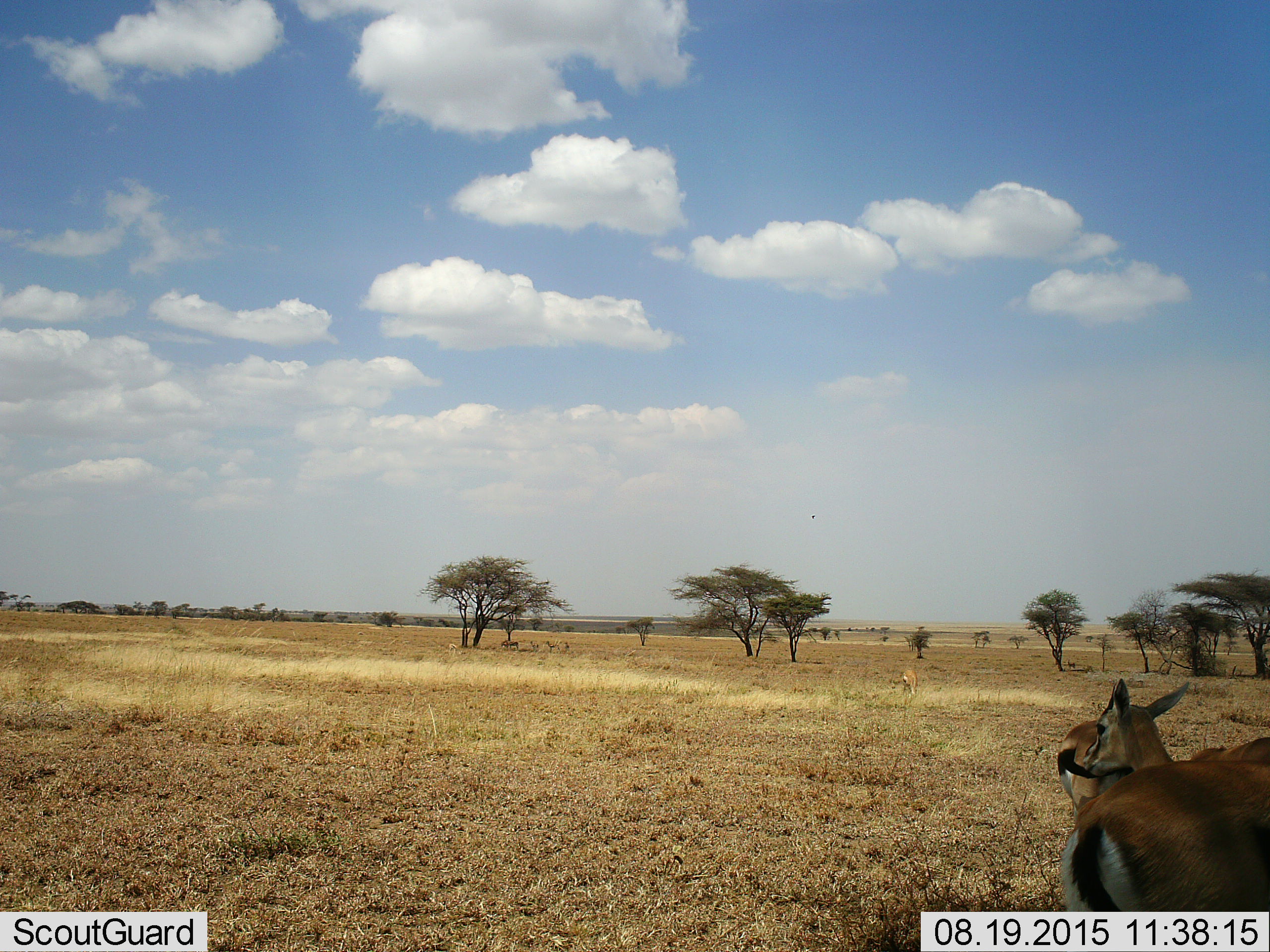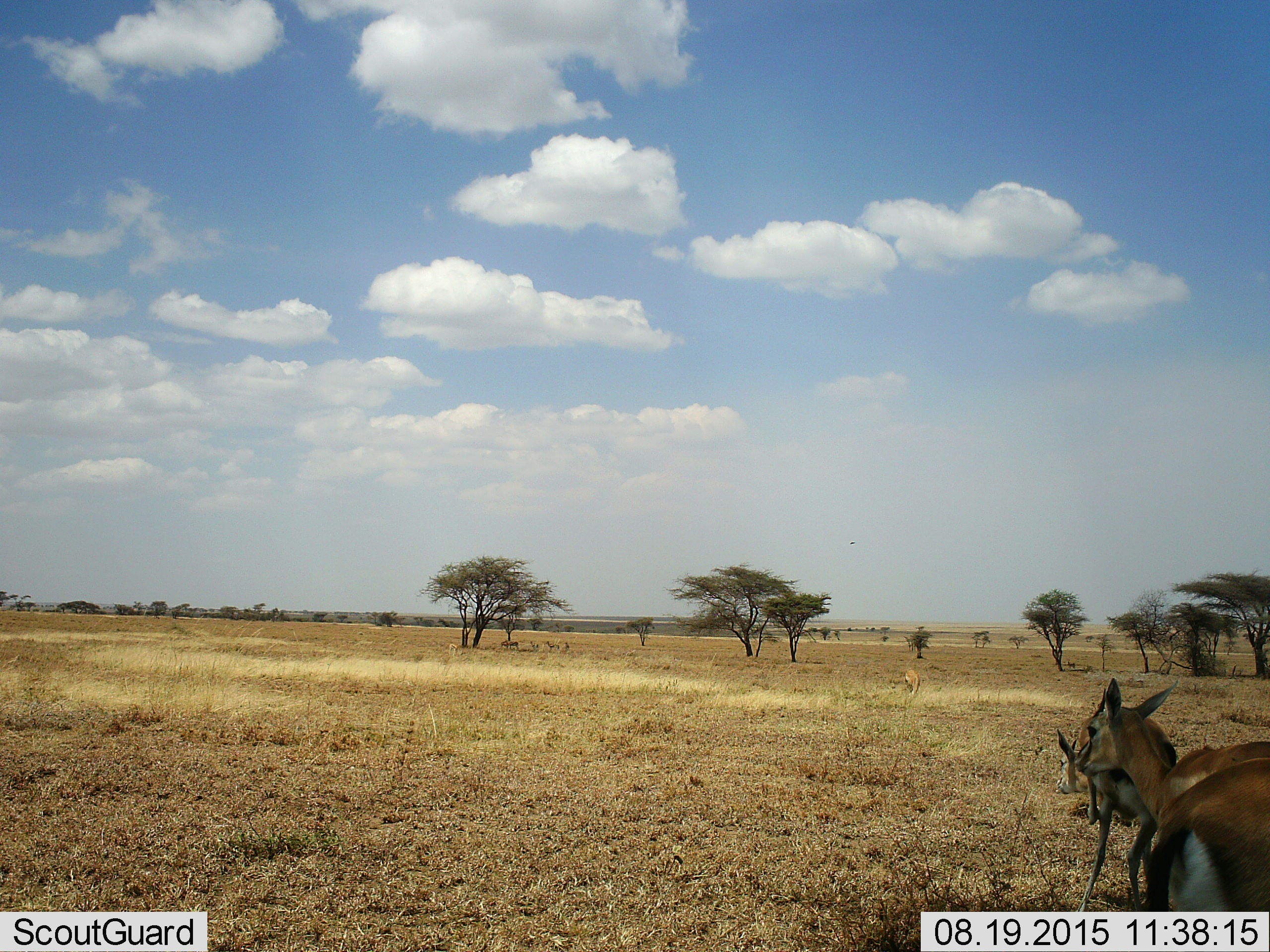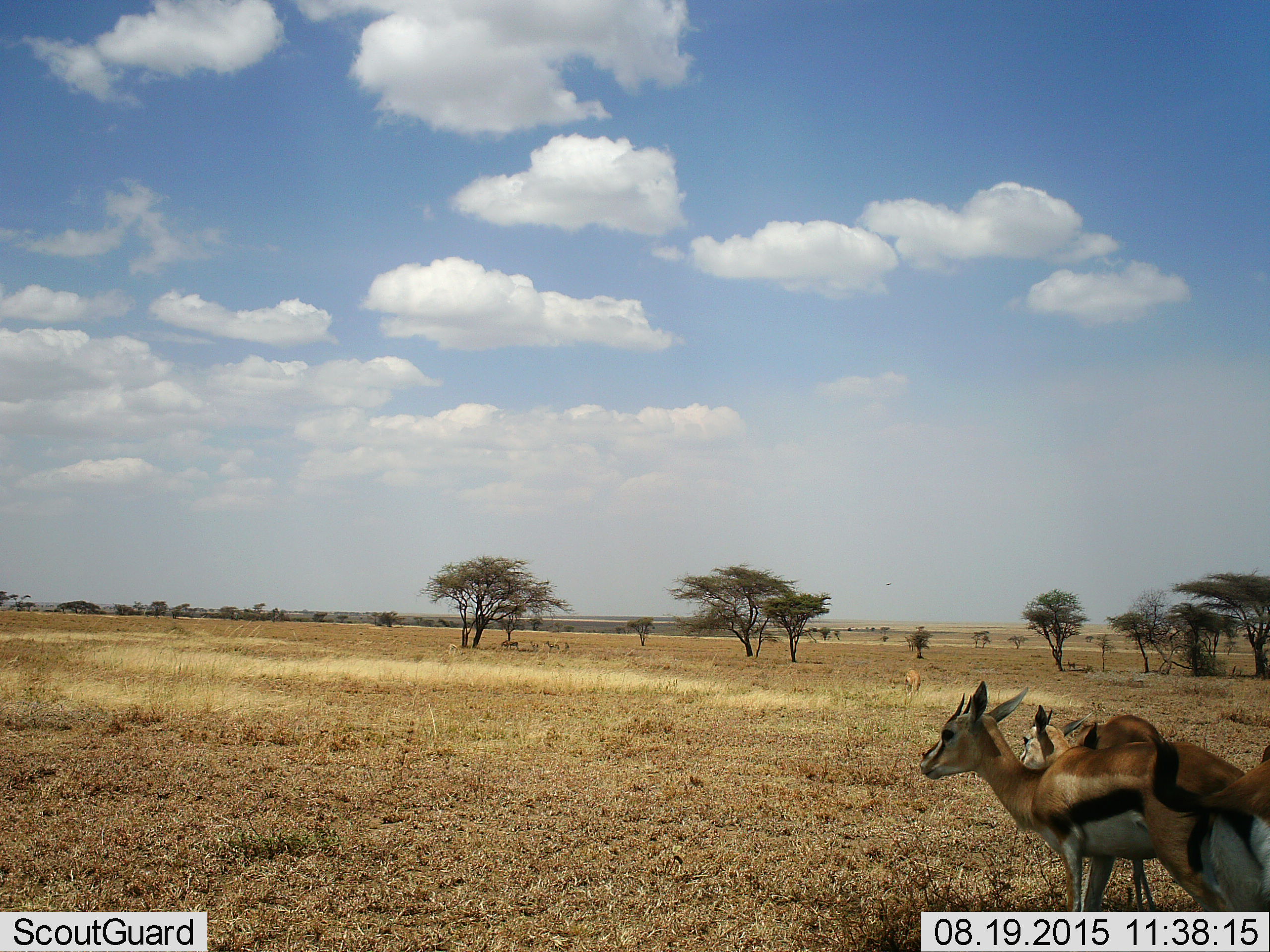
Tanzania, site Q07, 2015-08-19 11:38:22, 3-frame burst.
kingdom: Animalia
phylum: Chordata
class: Mammalia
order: Artiodactyla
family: Bovidae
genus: Eudorcas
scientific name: Eudorcas thomsonii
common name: thomson's gazelle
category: gazellethomsons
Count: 4.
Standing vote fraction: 78%.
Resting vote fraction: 0%.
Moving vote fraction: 44%.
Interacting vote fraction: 0%.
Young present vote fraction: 11%.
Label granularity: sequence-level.